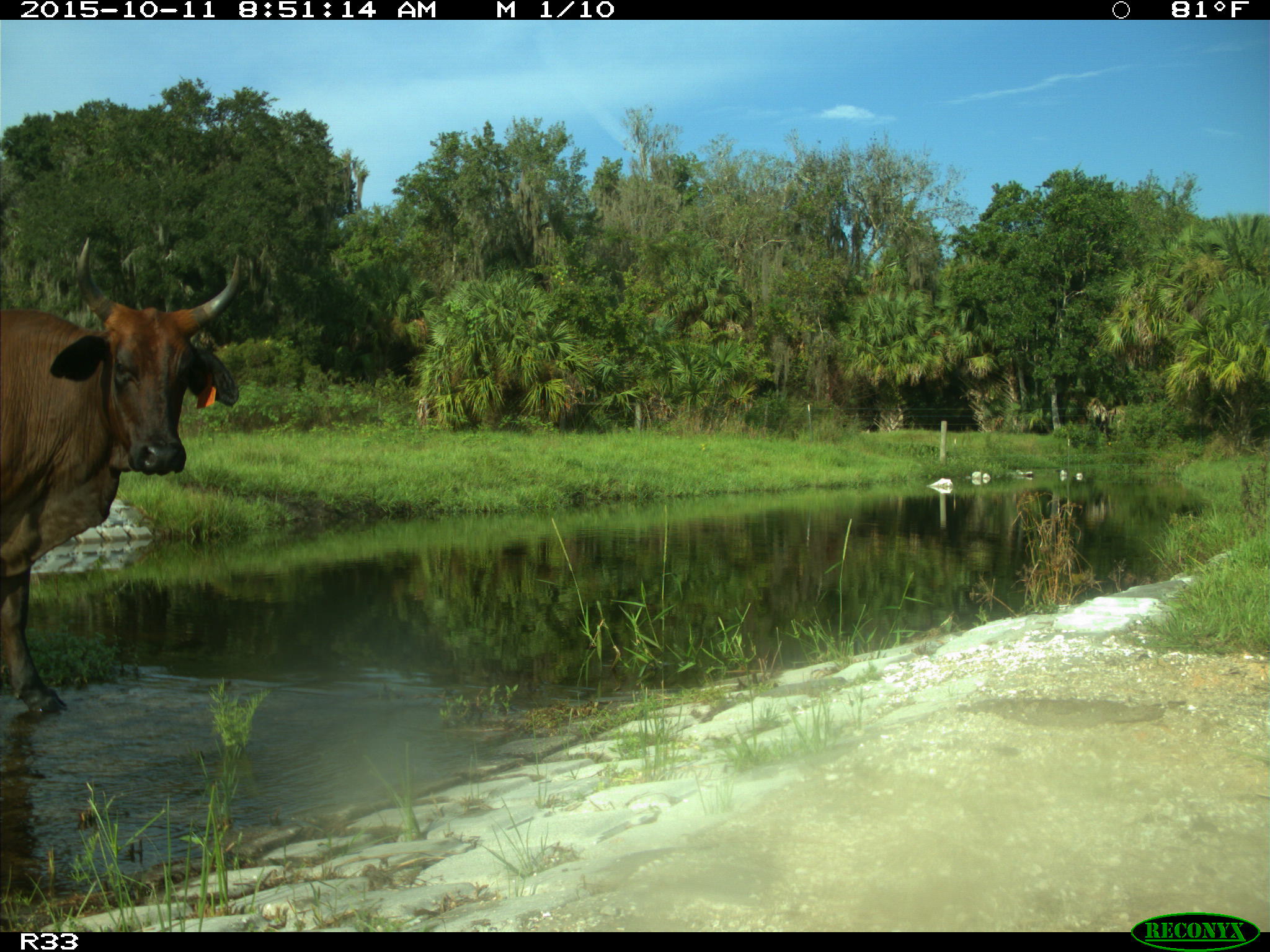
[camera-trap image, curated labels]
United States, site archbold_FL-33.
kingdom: Animalia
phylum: Chordata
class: Mammalia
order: Artiodactyla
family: Bovidae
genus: Bos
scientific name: Bos taurus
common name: domestic cow